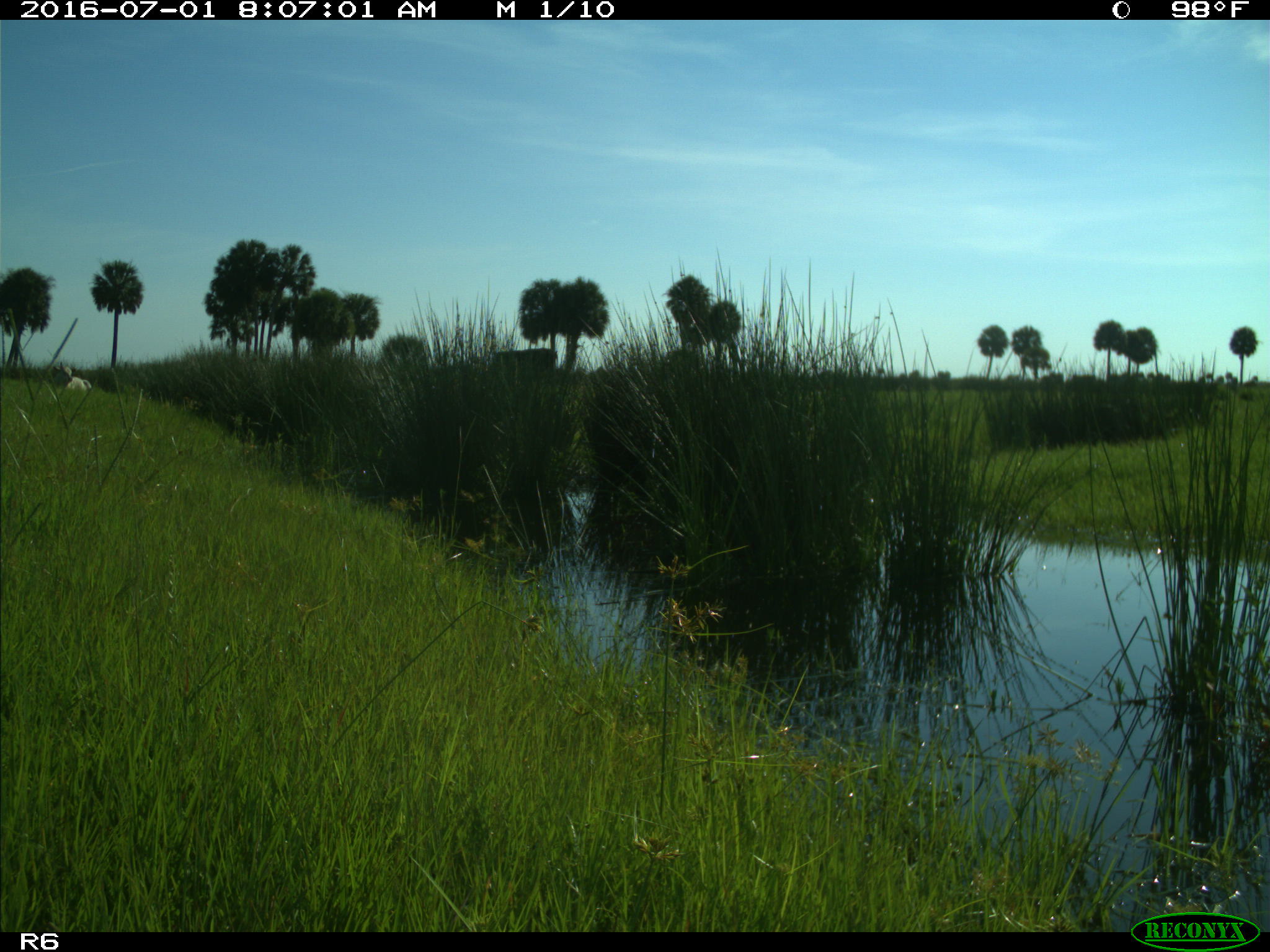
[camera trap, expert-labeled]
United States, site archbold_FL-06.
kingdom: Animalia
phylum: Chordata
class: Mammalia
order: Artiodactyla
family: Bovidae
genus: Bos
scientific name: Bos taurus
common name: domestic cow